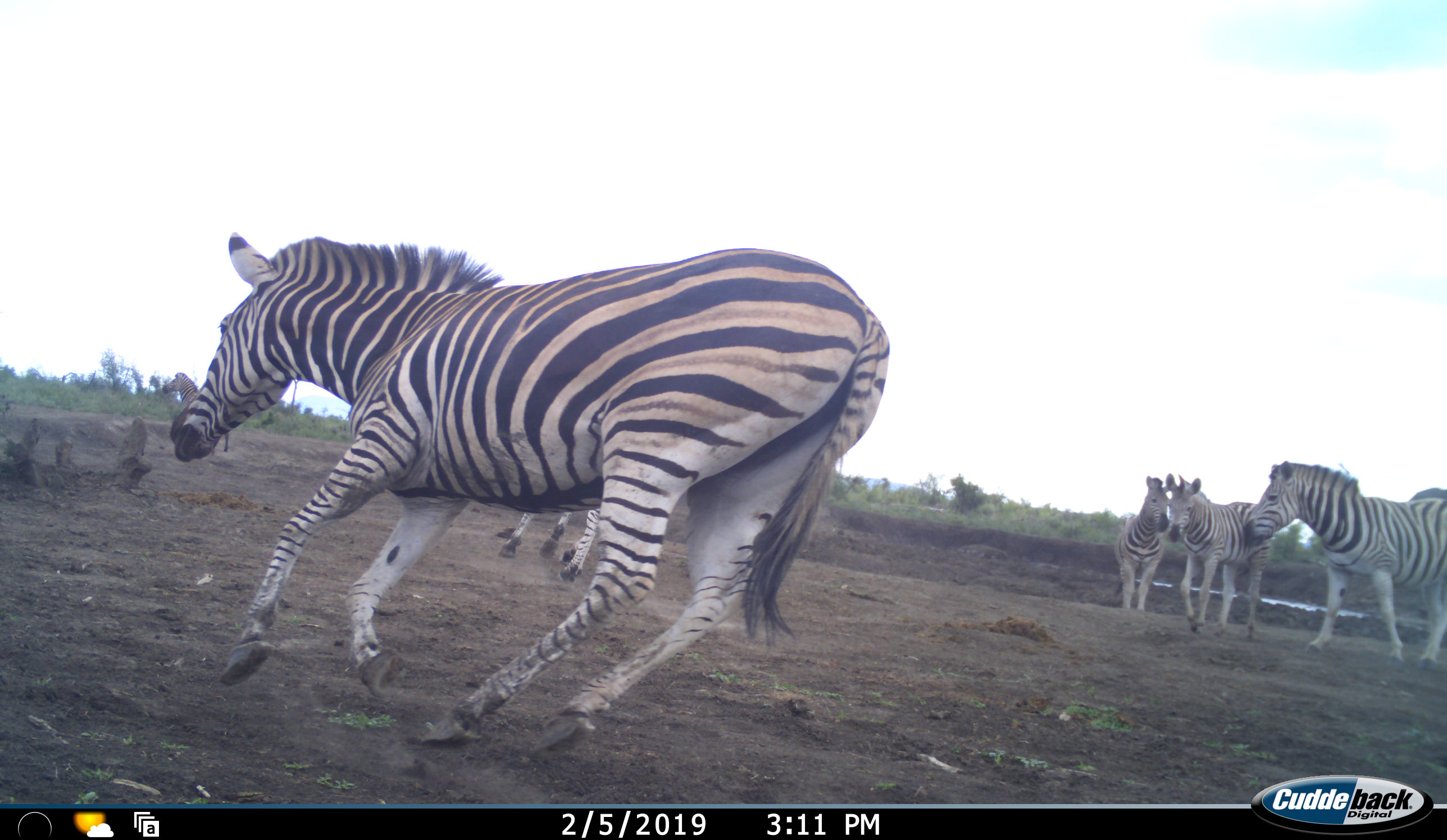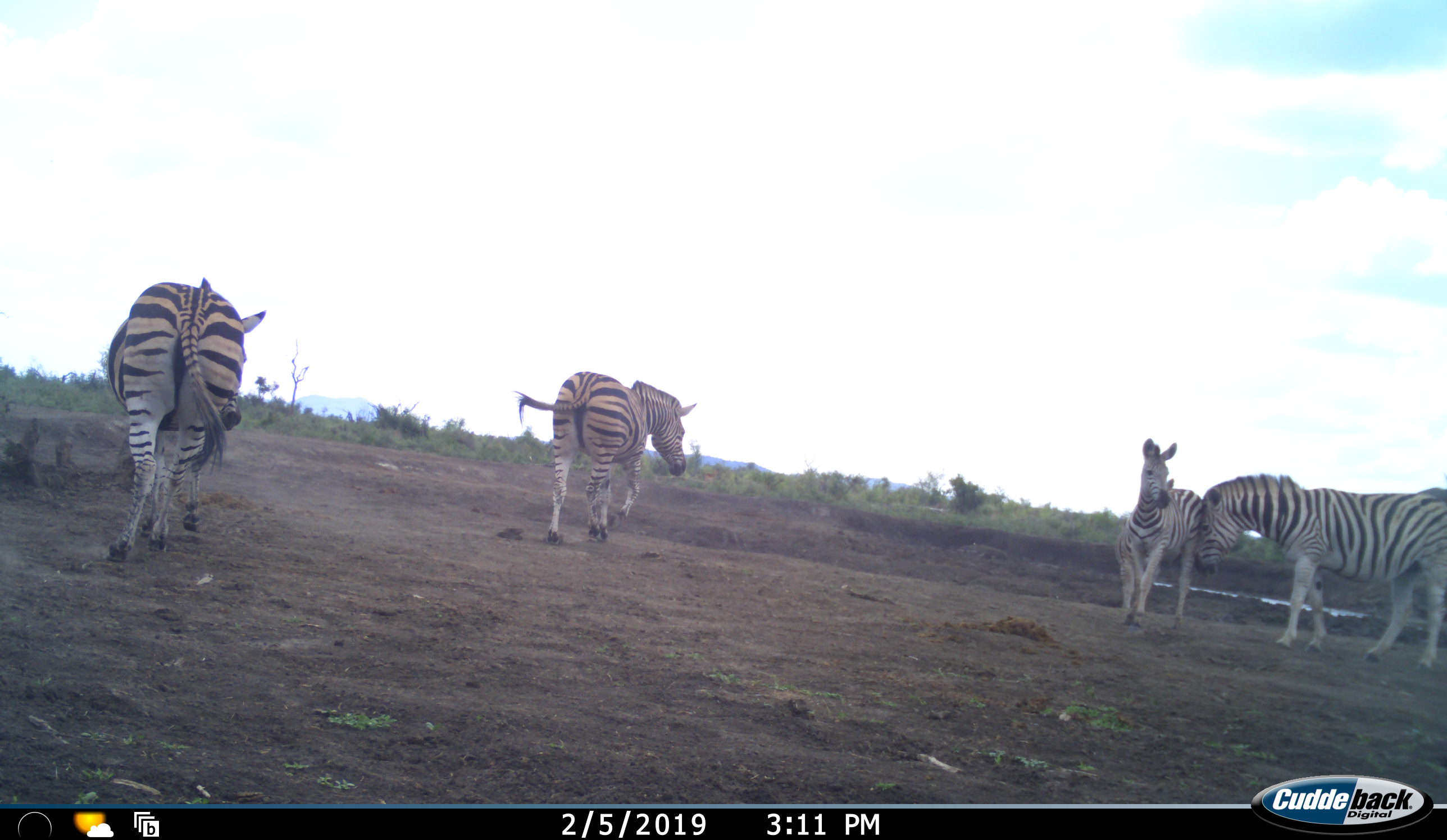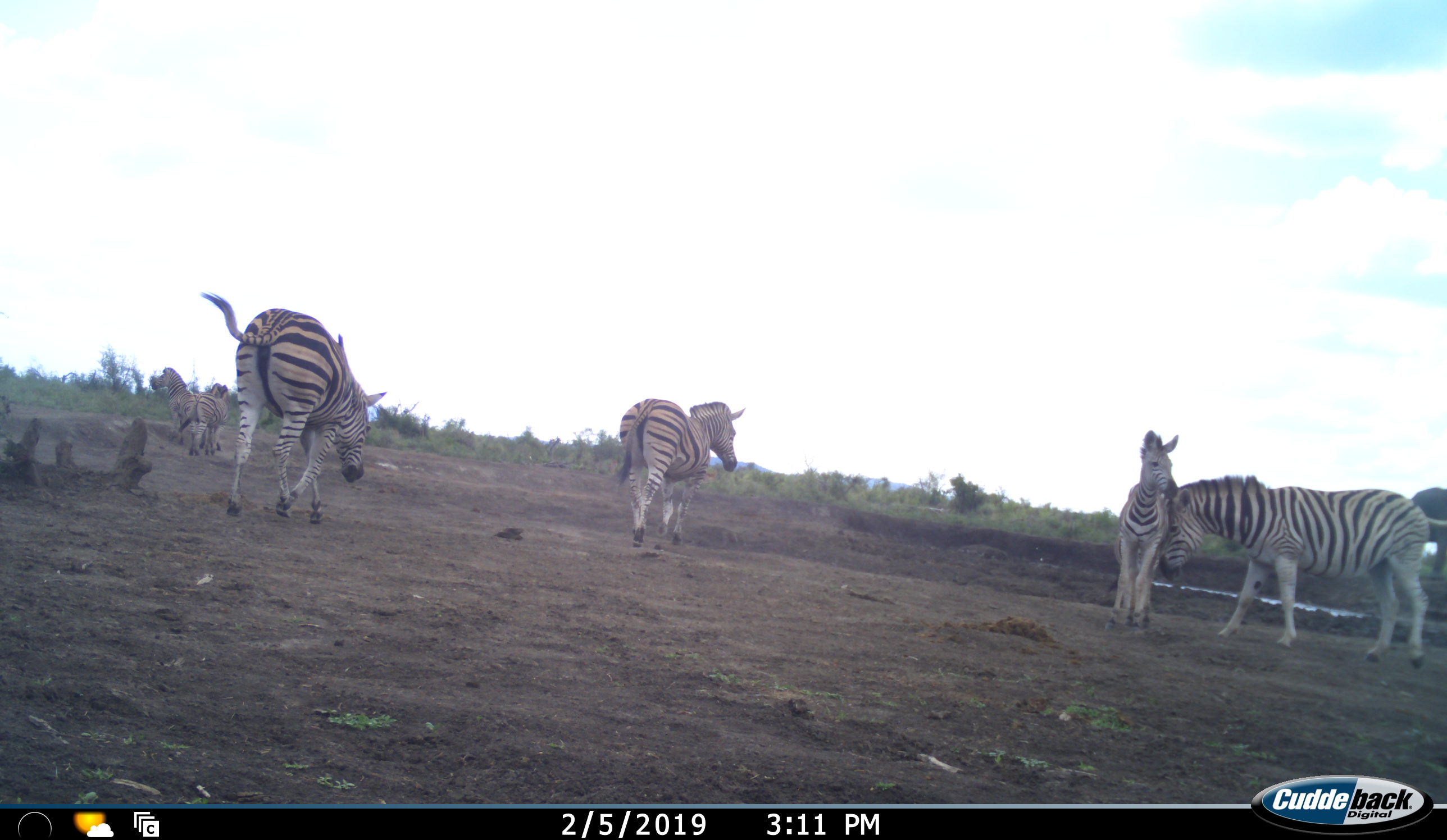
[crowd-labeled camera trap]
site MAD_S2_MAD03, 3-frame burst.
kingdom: Animalia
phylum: Chordata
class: Mammalia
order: Perissodactyla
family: Equidae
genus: Equus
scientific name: Equus quagga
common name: plains zebra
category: zebraplains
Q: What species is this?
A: Zebraplains (plains zebra) (Equus quagga).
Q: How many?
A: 6.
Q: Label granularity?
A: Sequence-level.